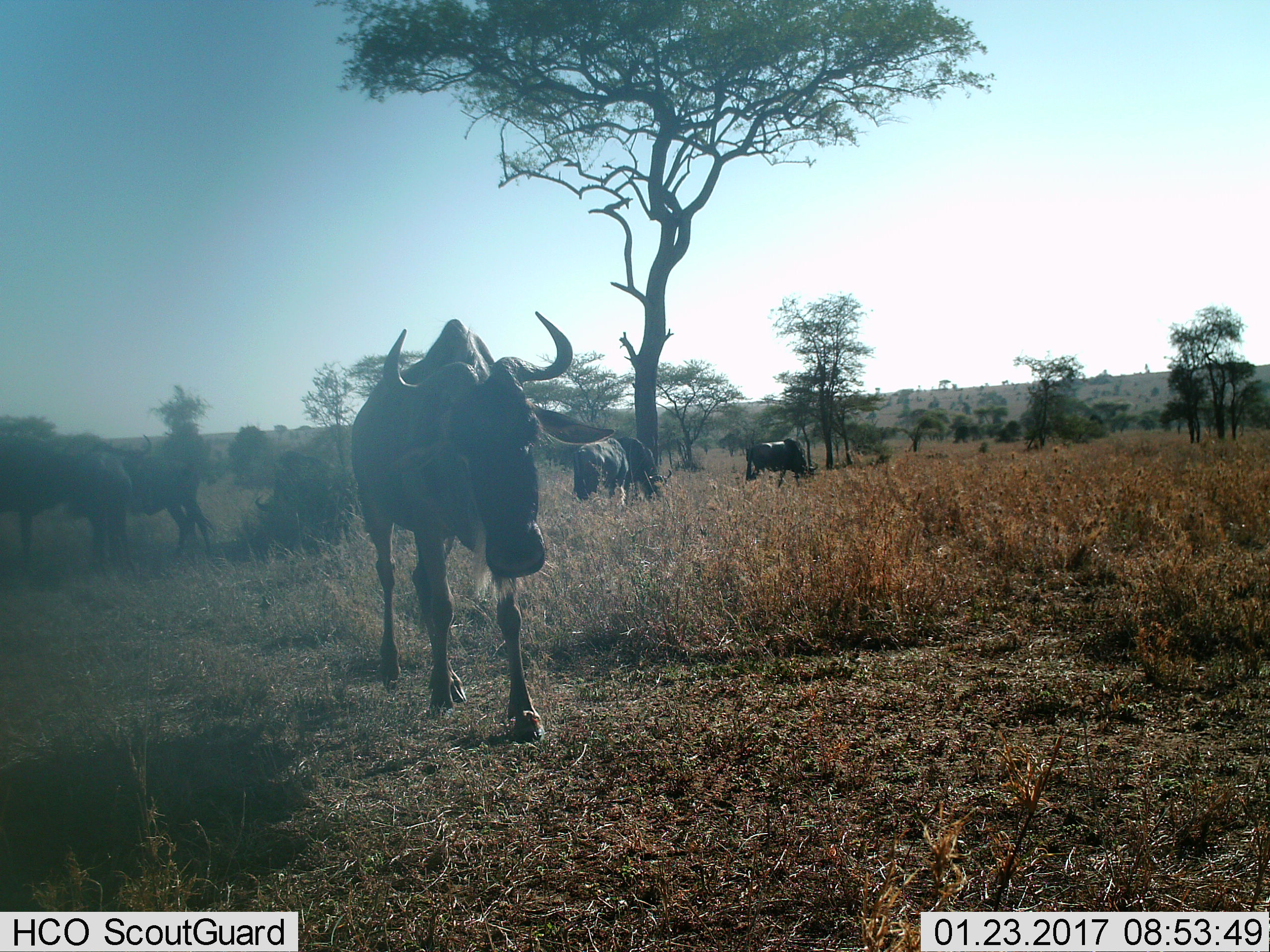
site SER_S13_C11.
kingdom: Animalia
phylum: Chordata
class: Mammalia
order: Artiodactyla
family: Bovidae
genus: Connochaetes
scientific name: Connochaetes taurinus taurinus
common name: blue wildebeest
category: wildebeestblue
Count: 6.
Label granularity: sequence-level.